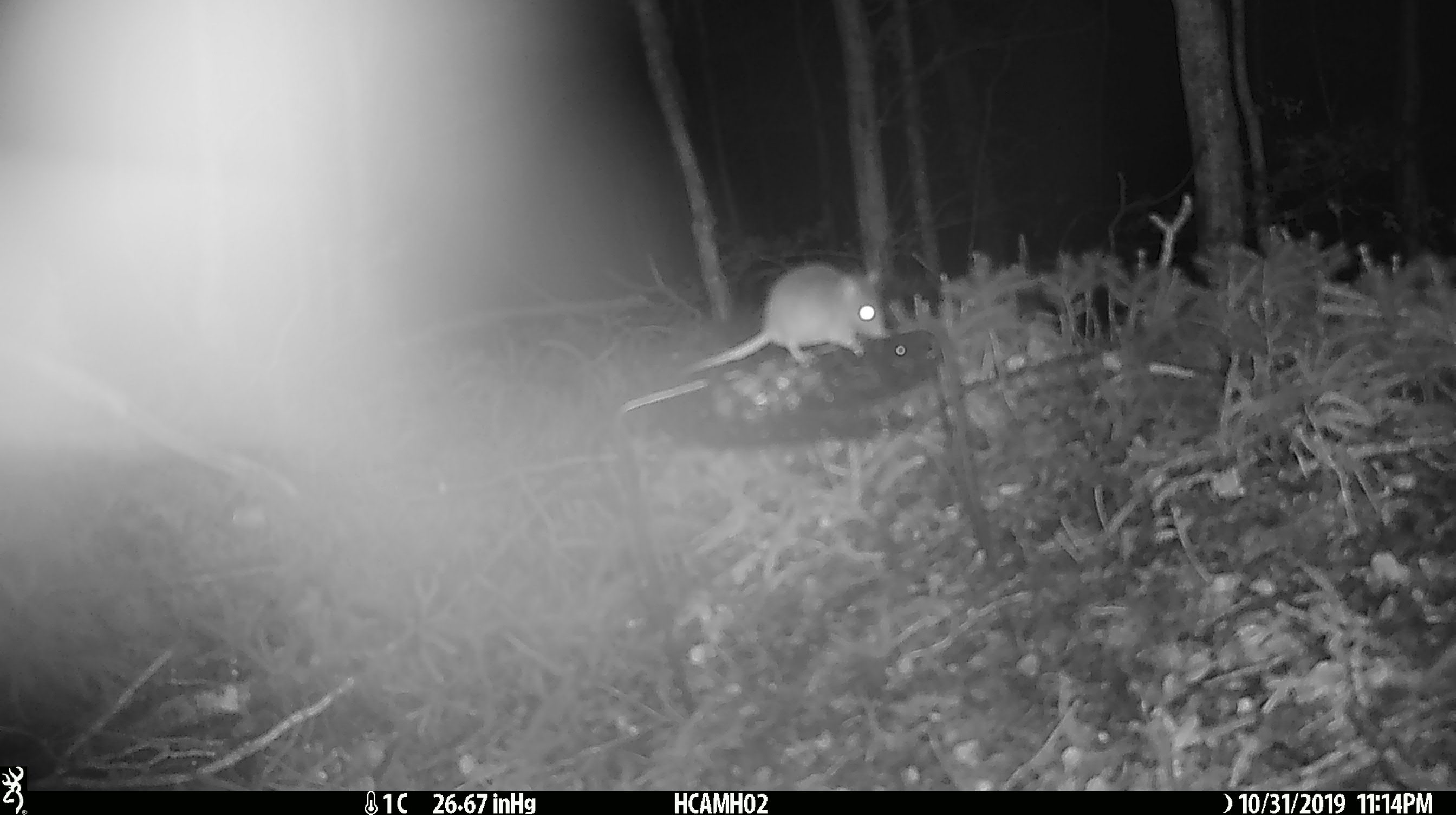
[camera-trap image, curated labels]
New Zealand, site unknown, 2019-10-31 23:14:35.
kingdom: Animalia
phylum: Chordata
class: Mammalia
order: Rodentia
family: Muridae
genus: Mus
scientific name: Mus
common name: mouse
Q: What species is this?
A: Mouse (Mus).